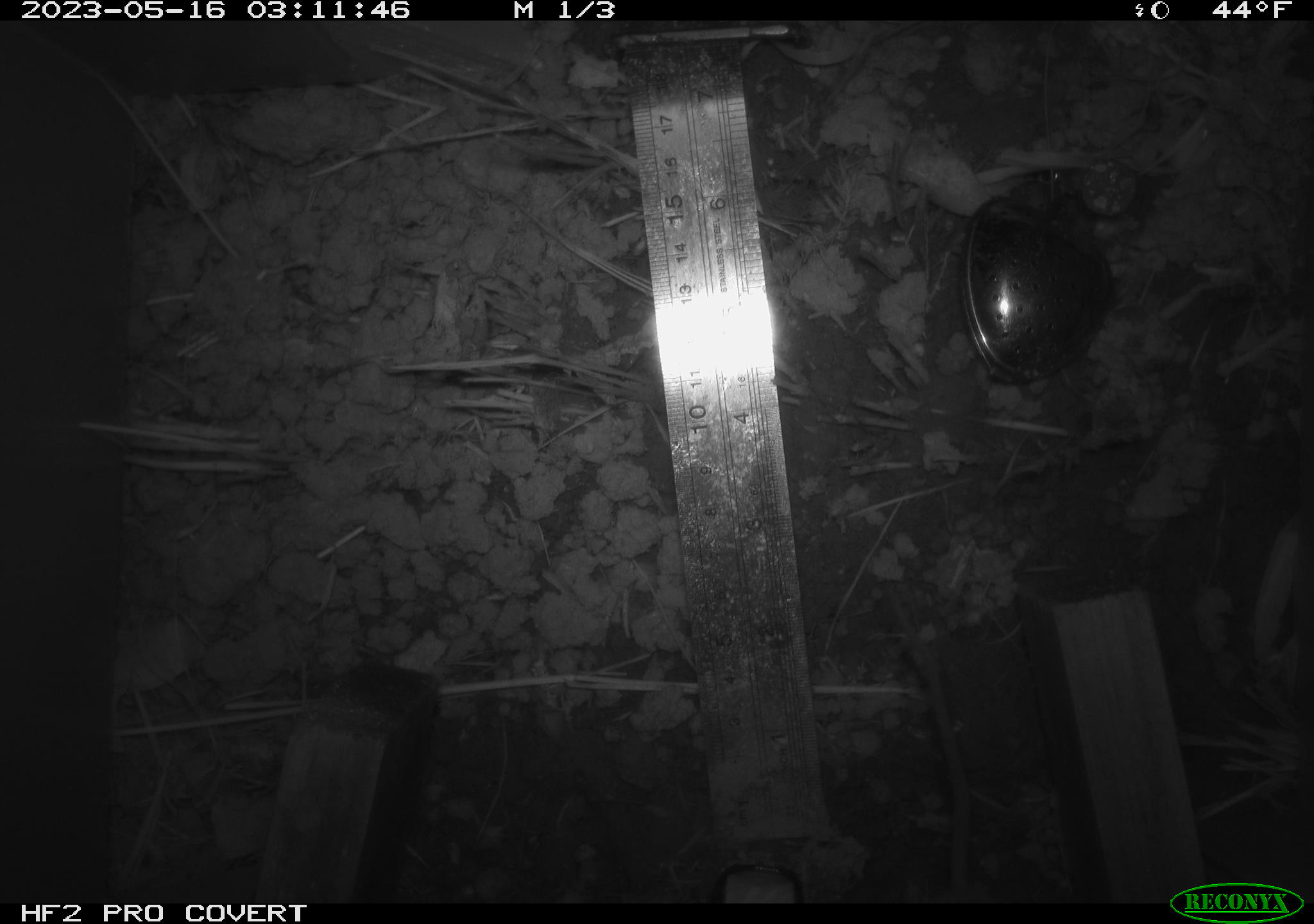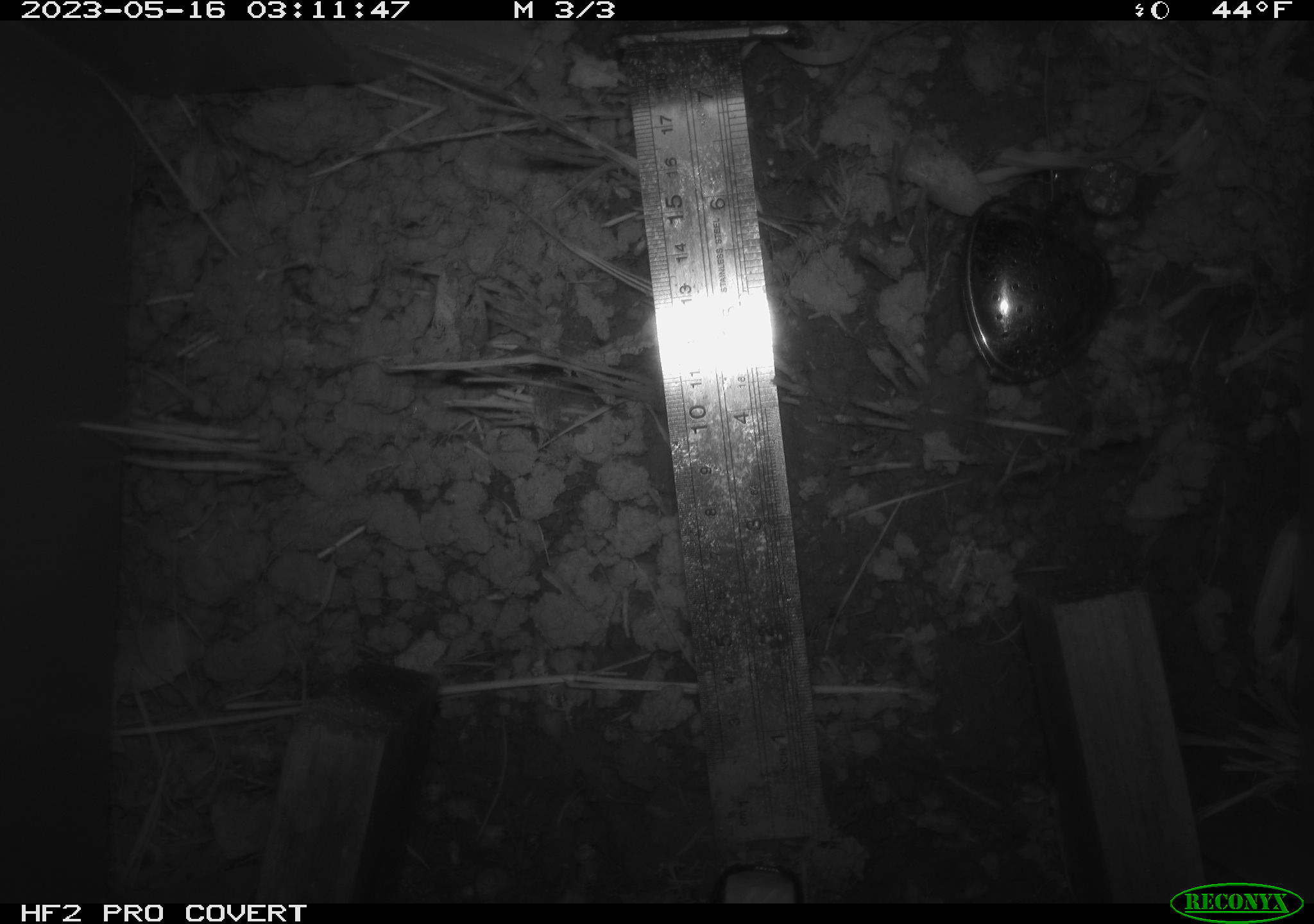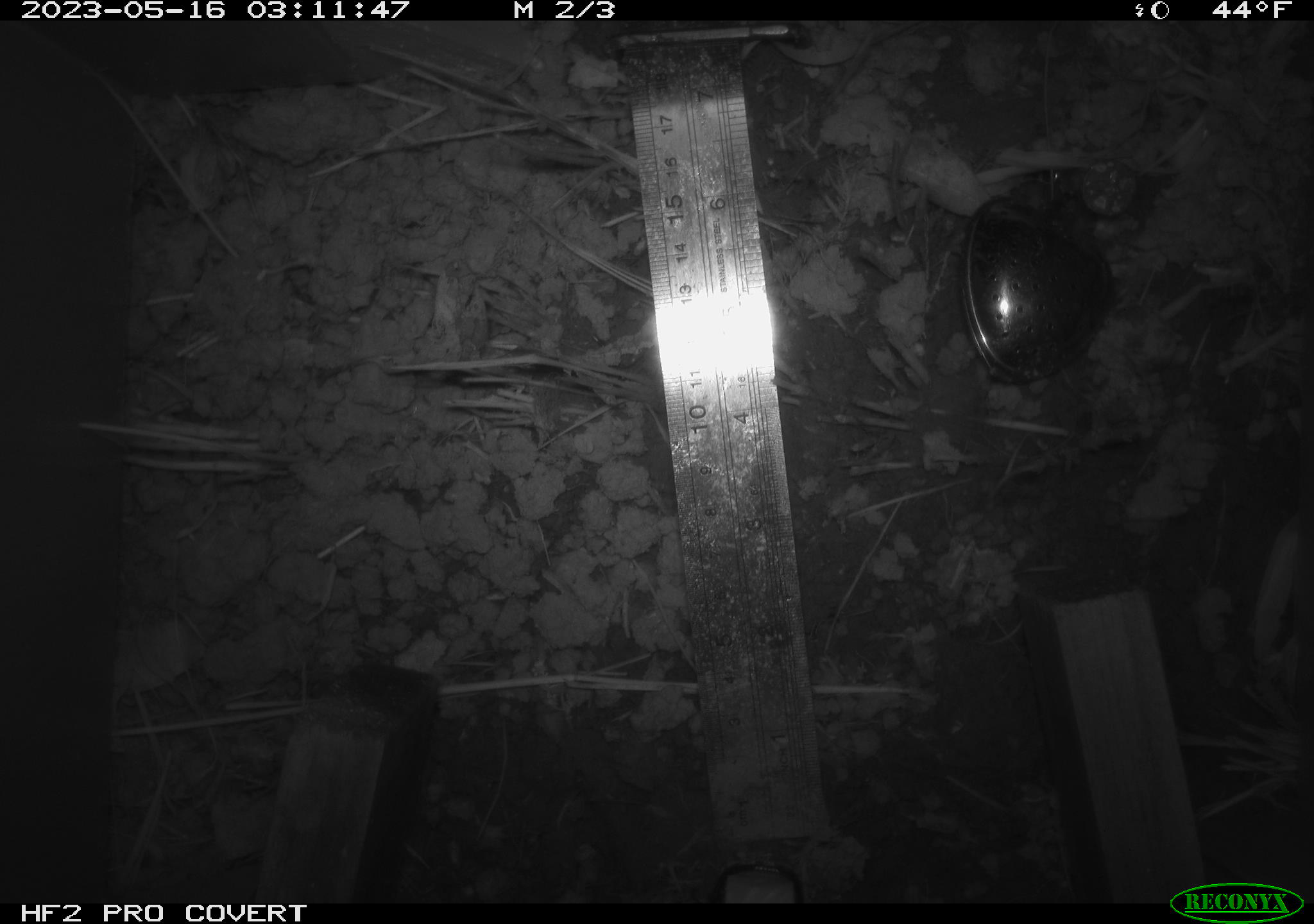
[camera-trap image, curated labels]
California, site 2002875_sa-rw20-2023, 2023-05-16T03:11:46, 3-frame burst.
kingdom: Animalia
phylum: Chordata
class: Mammalia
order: Rodentia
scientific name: Rodentia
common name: rodent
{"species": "rodent (Rodentia)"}